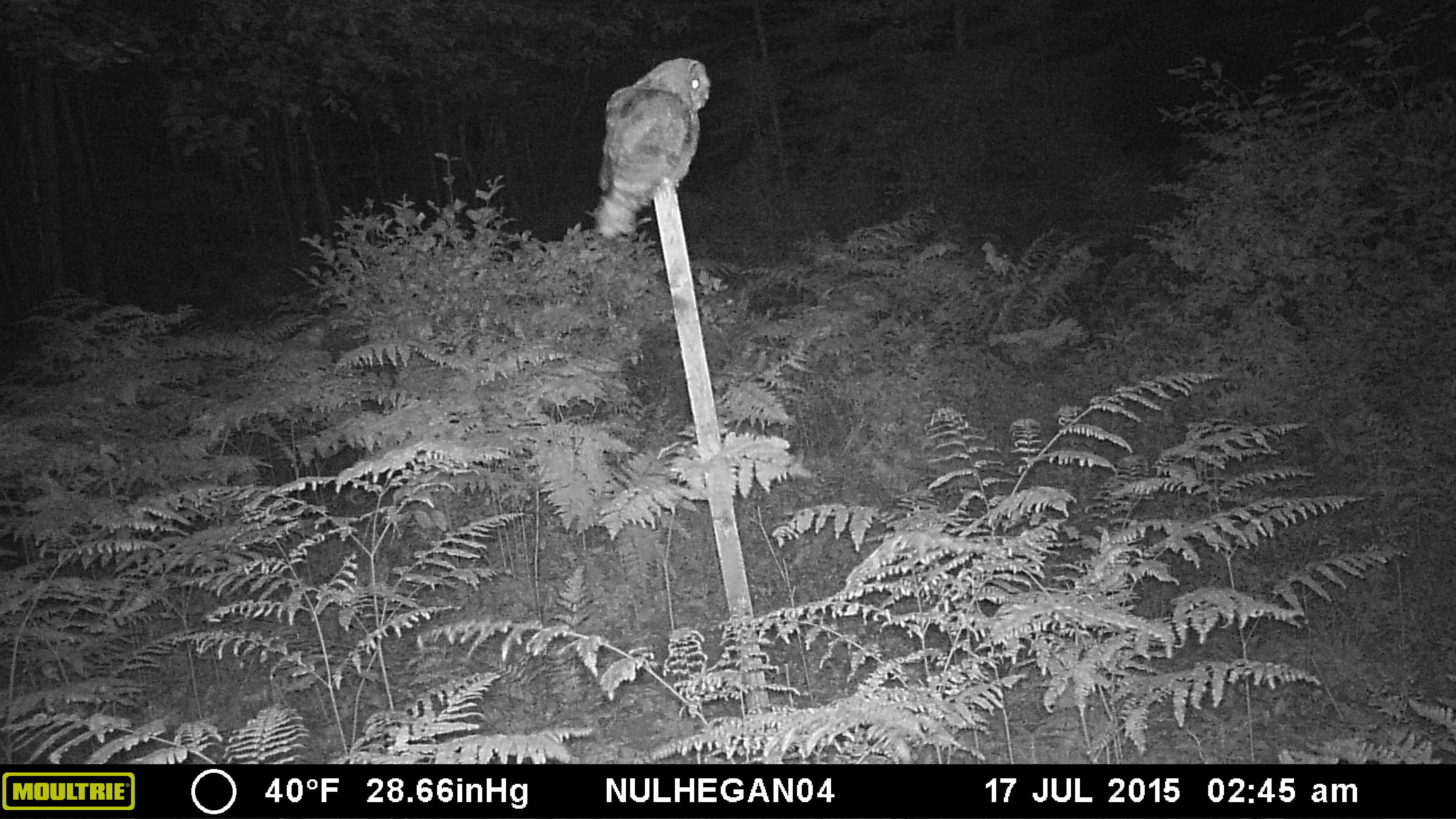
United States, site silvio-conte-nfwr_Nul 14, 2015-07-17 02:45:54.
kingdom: Animalia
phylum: Chordata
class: Aves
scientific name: Aves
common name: bird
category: bird sp.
Bird sp. (bird) (Aves).